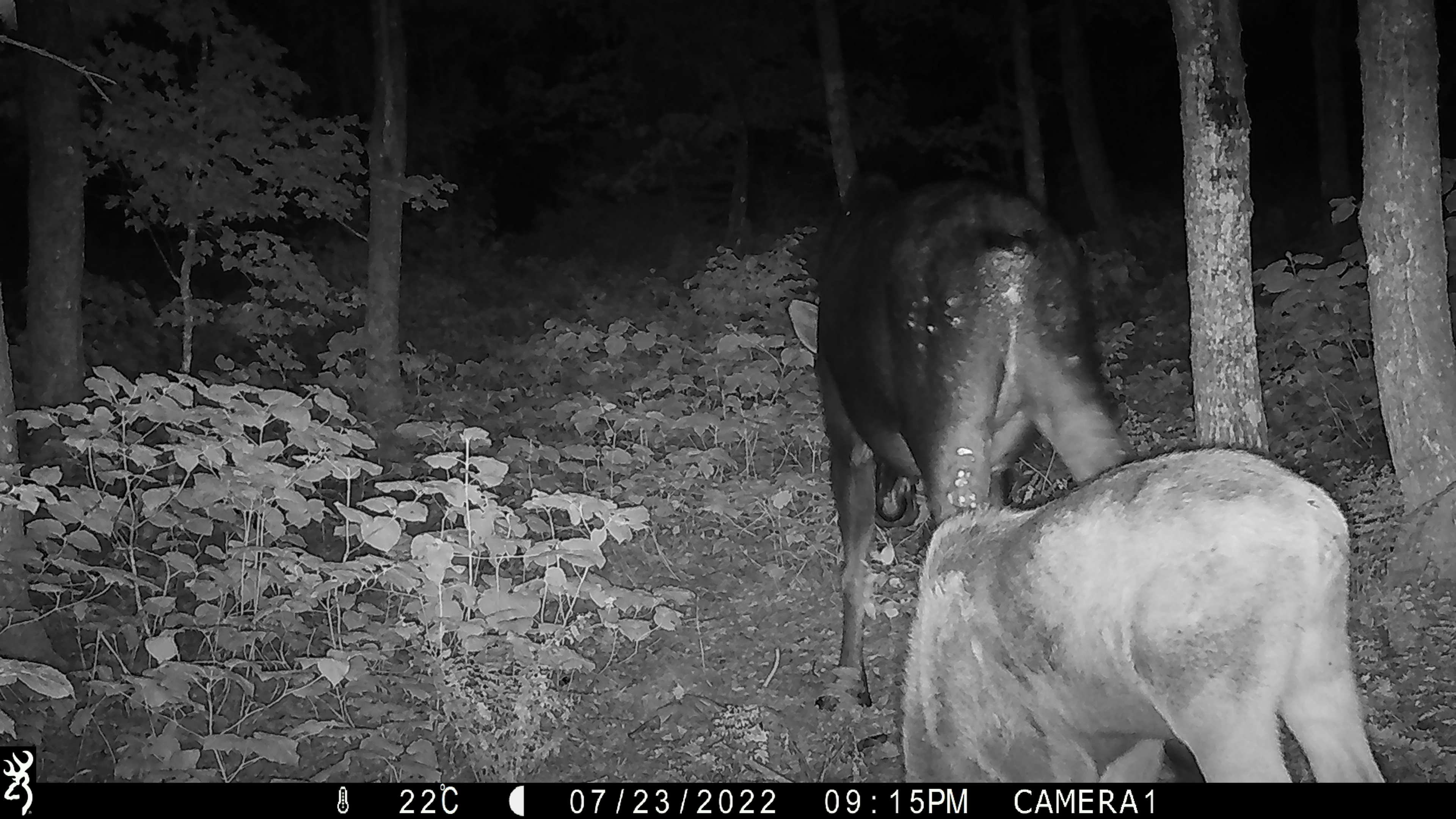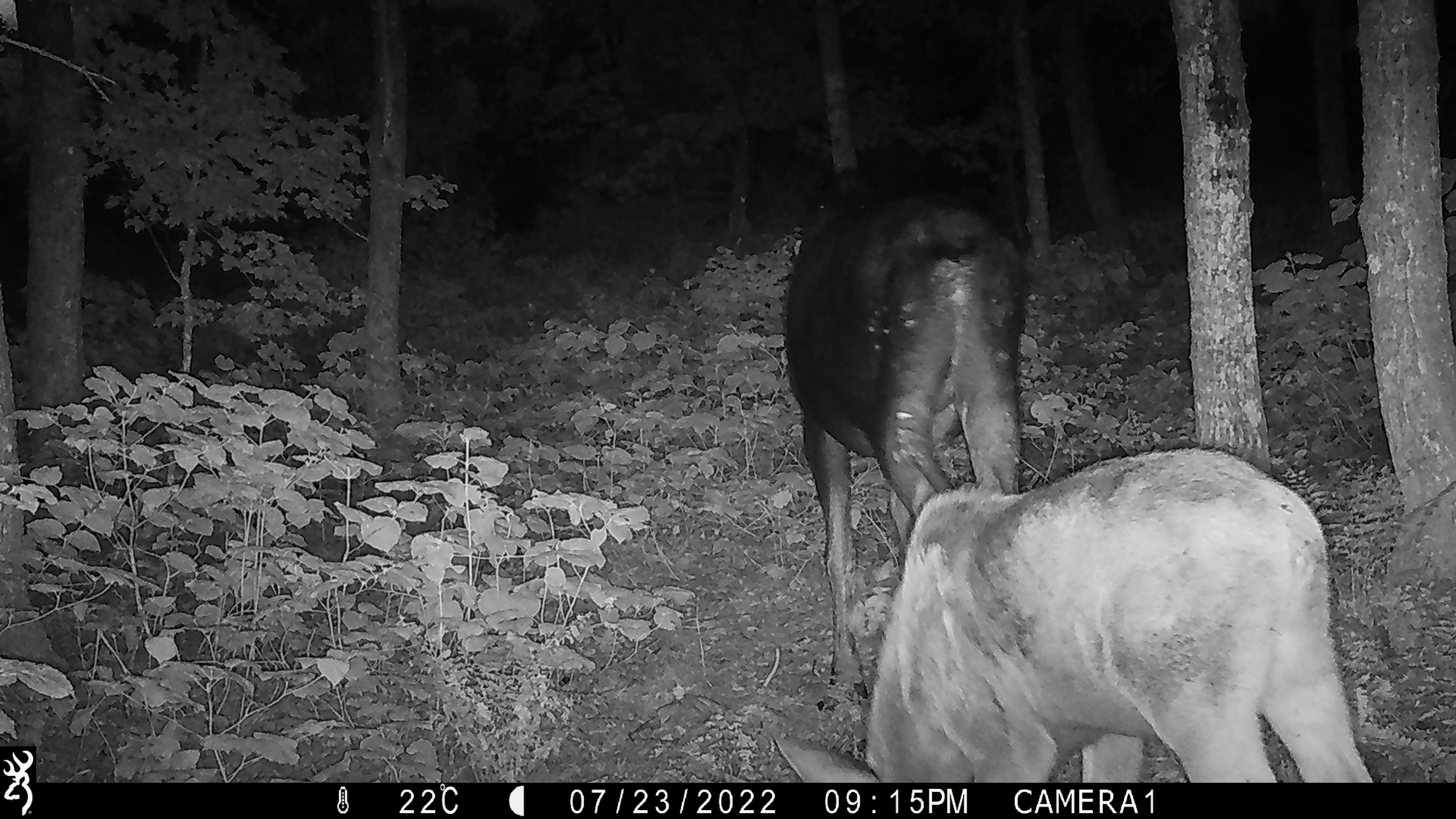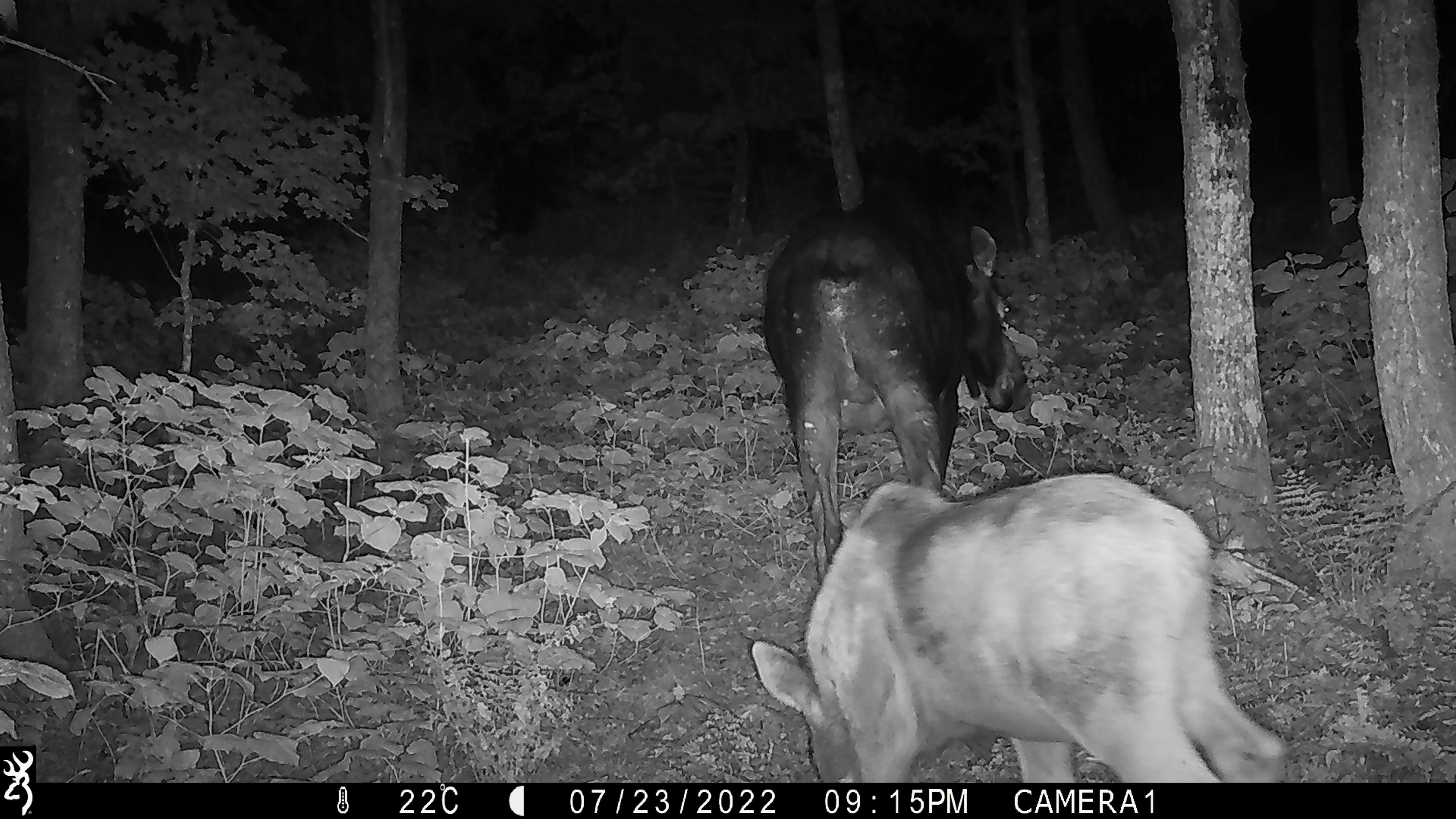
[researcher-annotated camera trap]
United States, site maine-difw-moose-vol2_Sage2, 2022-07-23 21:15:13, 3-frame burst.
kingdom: Animalia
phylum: Chordata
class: Mammalia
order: Artiodactyla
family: Cervidae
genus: Alces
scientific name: Alces alces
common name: moose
Moose (Alces alces).